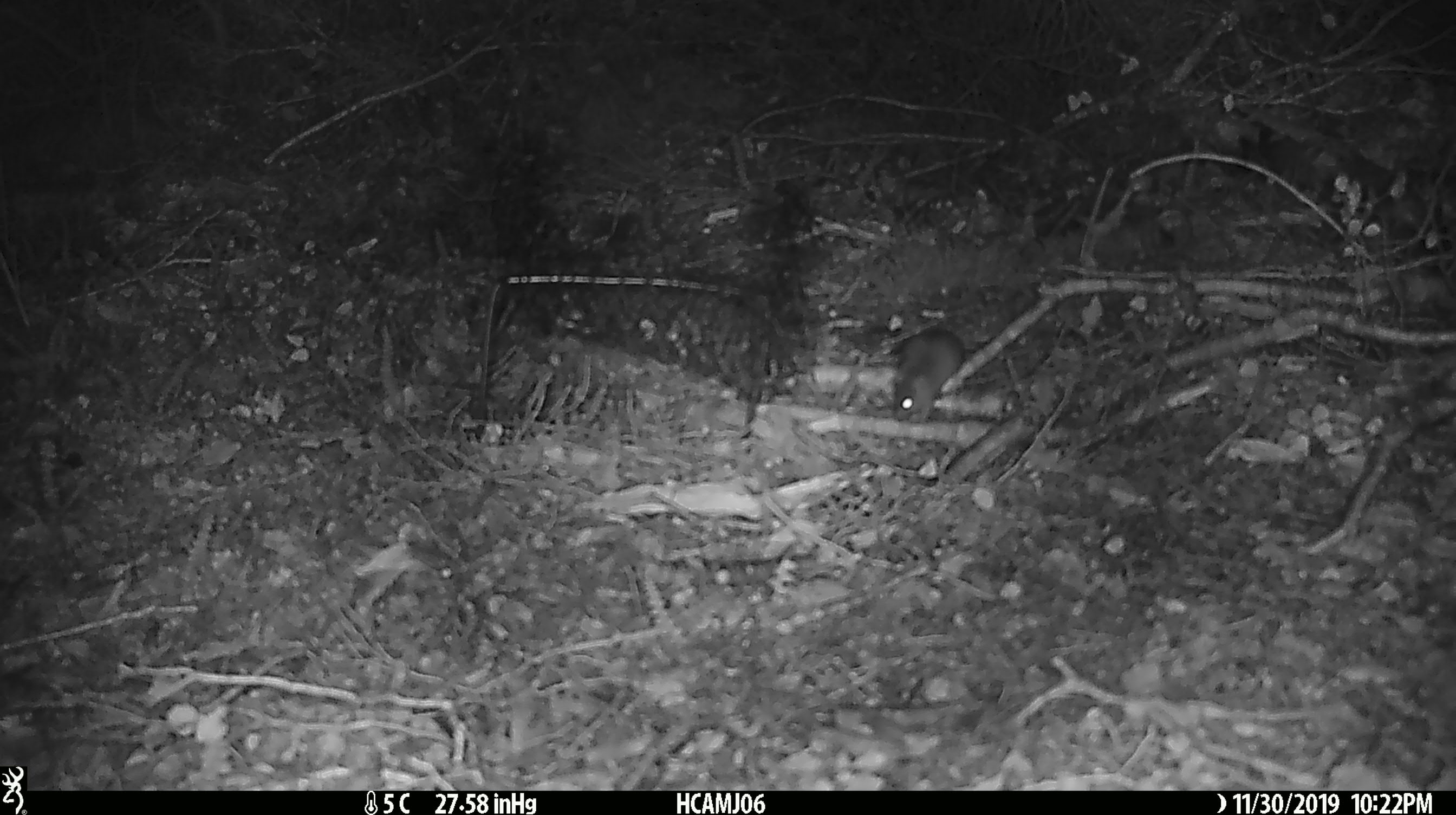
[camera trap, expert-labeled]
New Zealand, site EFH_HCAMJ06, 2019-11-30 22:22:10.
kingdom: Animalia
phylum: Chordata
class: Mammalia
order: Rodentia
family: Muridae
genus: Mus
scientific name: Mus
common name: mouse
Mouse (Mus).